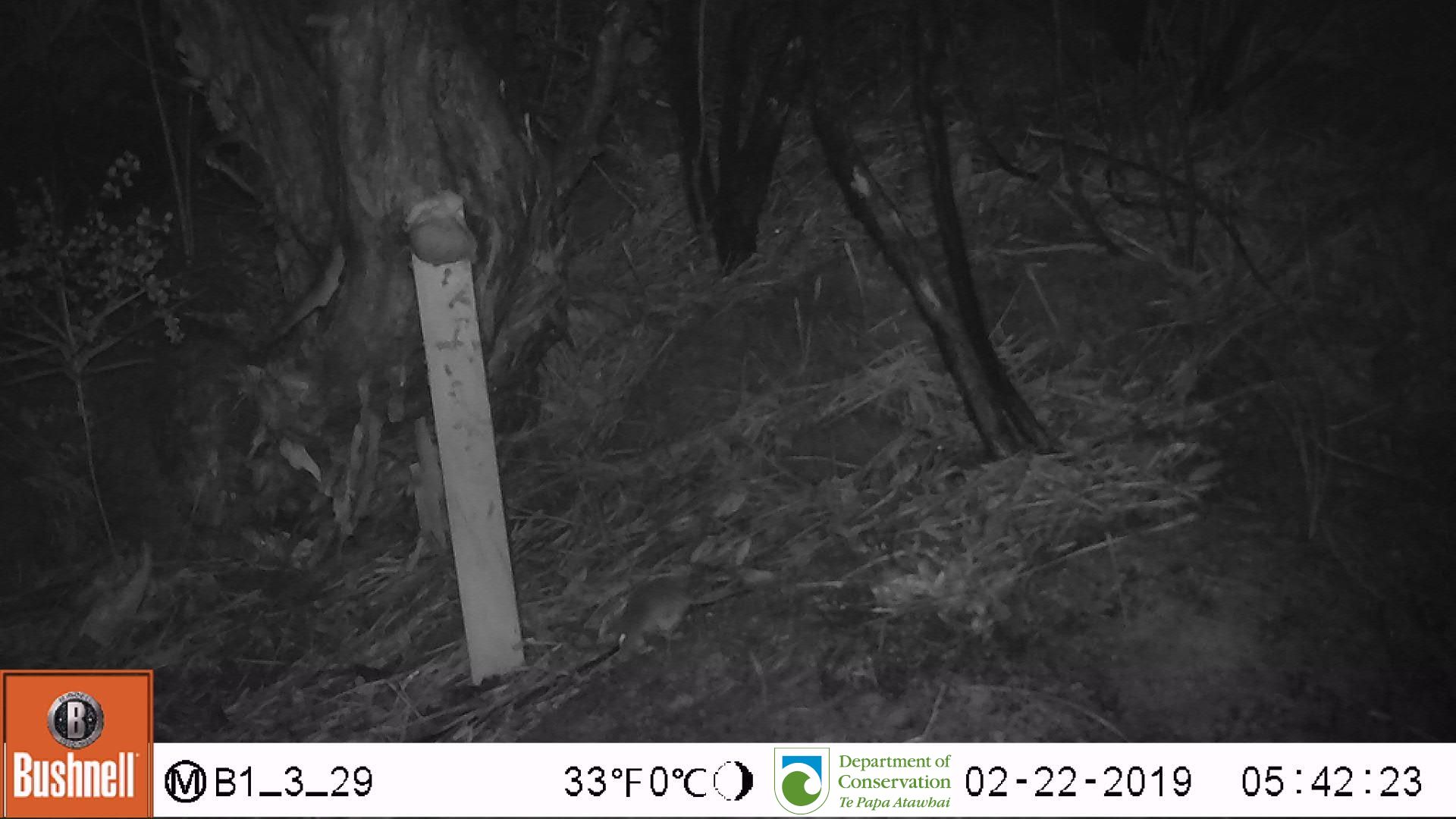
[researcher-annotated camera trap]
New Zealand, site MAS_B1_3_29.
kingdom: Animalia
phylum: Chordata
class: Mammalia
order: Rodentia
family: Muridae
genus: Mus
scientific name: Mus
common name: mouse